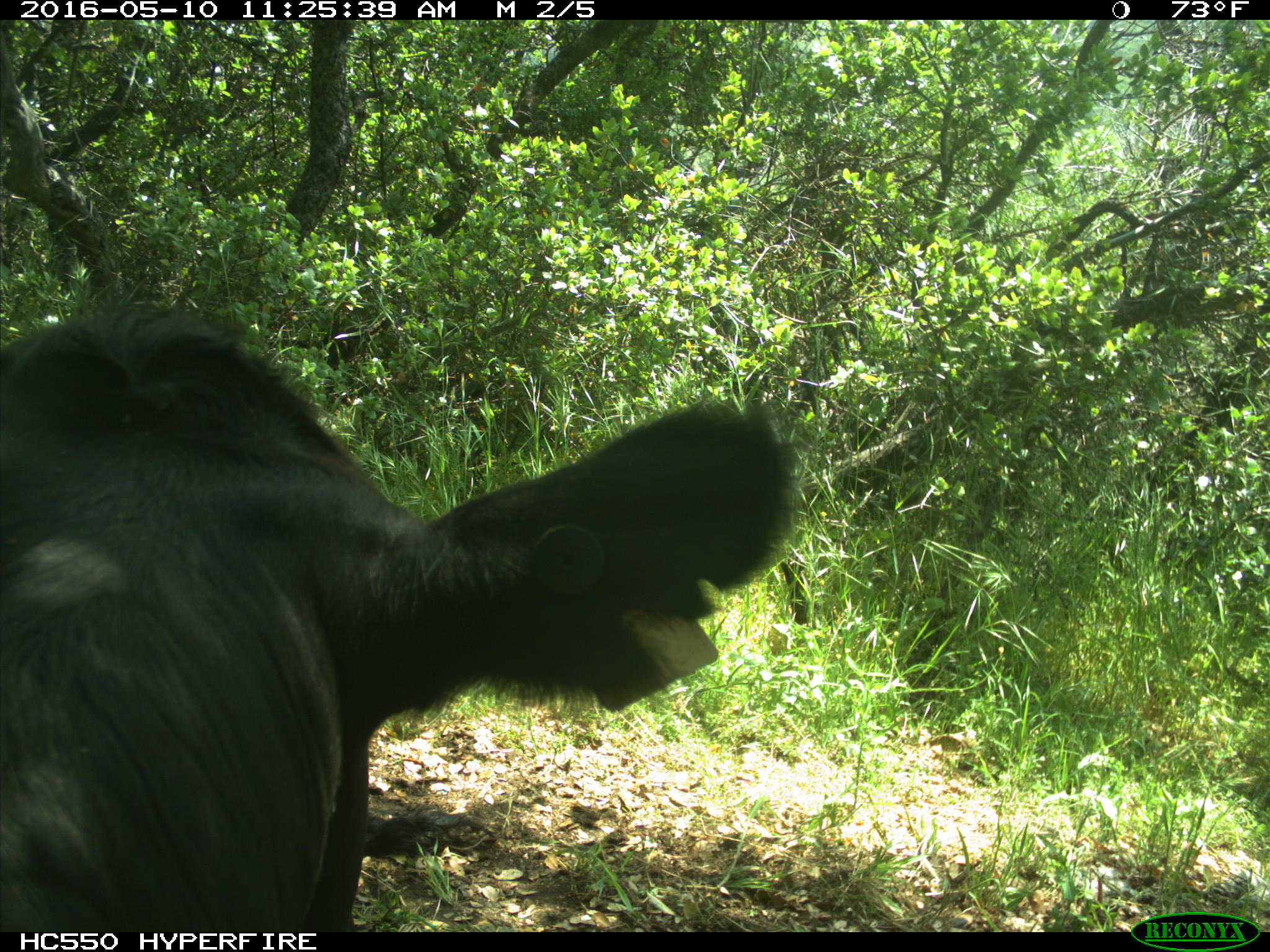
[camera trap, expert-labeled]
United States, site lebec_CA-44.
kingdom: Animalia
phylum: Chordata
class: Mammalia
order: Artiodactyla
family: Bovidae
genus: Bos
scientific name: Bos taurus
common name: domestic cow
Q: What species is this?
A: Bos taurus (domestic cow).